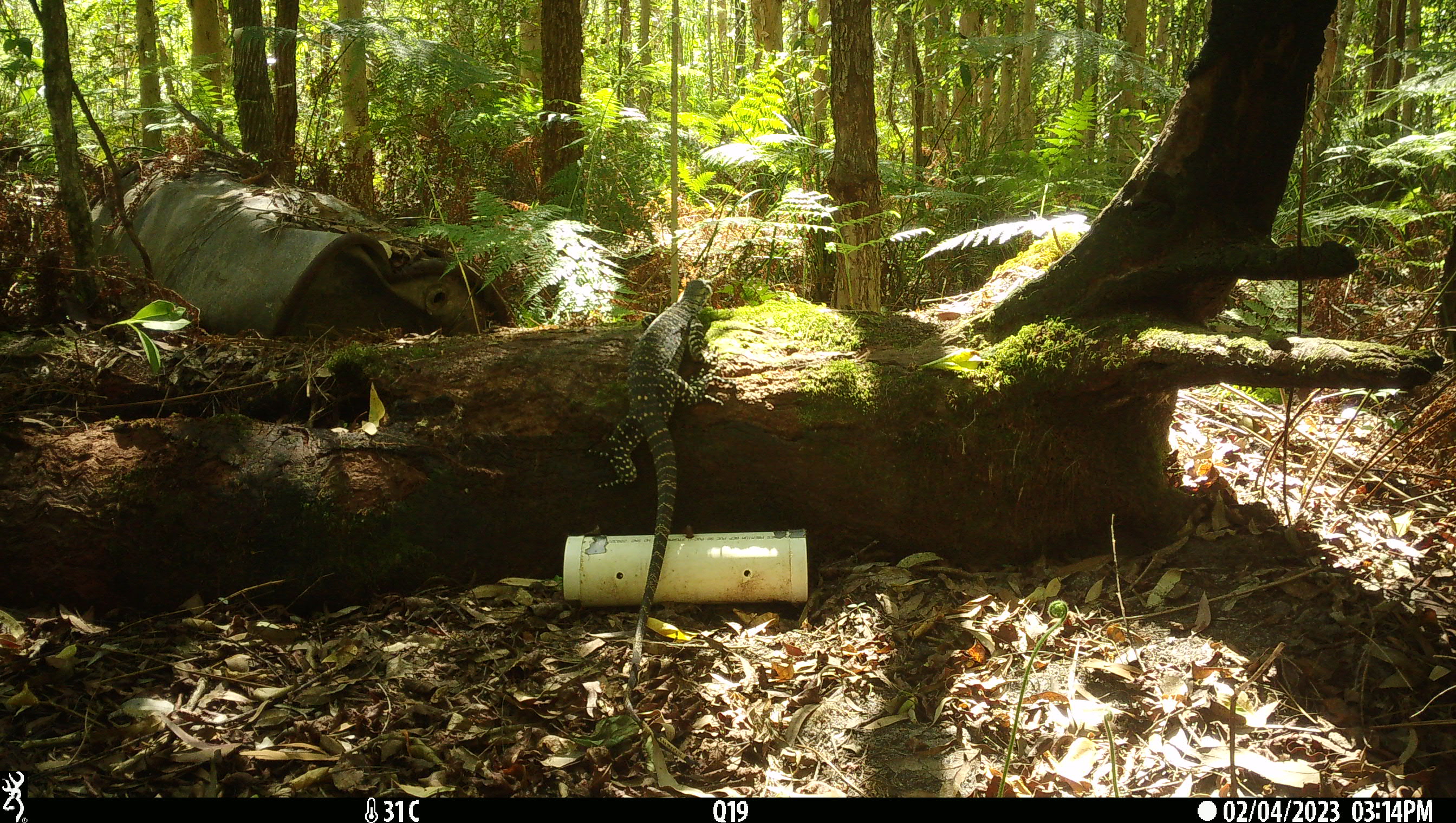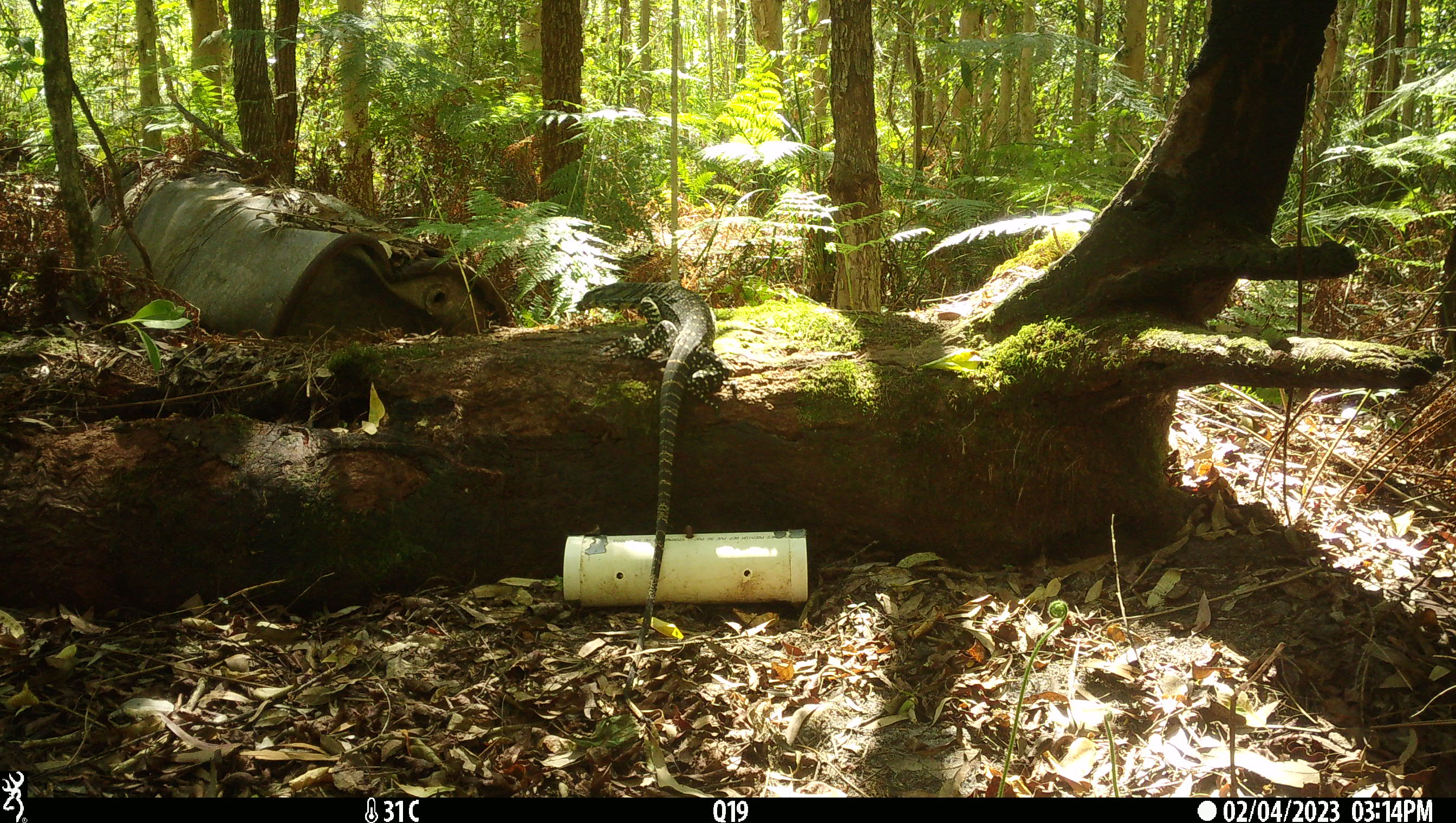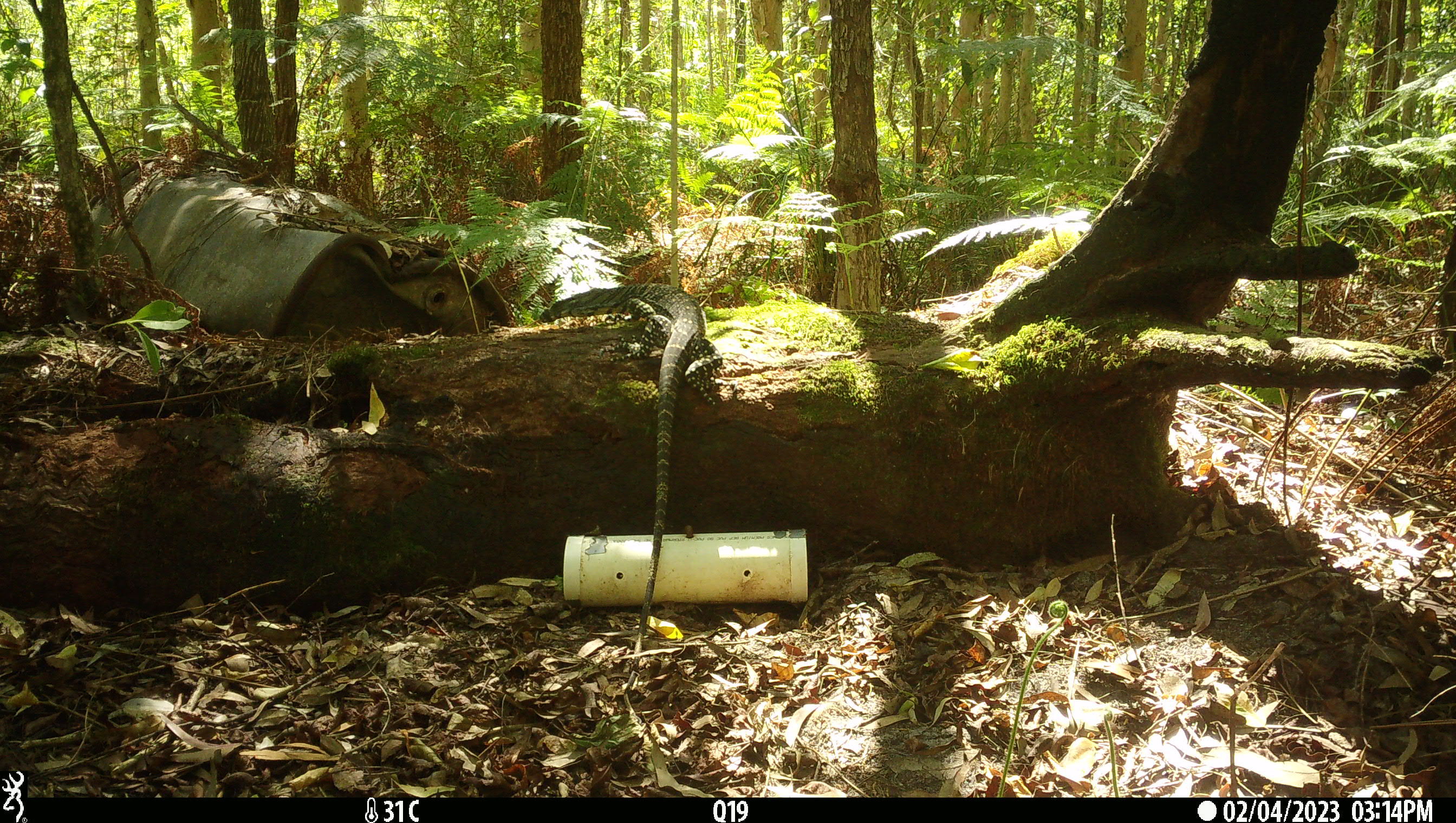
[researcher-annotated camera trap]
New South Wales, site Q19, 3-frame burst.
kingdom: Animalia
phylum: Chordata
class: Reptilia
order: Squamata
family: Varanidae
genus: Varanus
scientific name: Varanus varius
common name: lace monitor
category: goanna